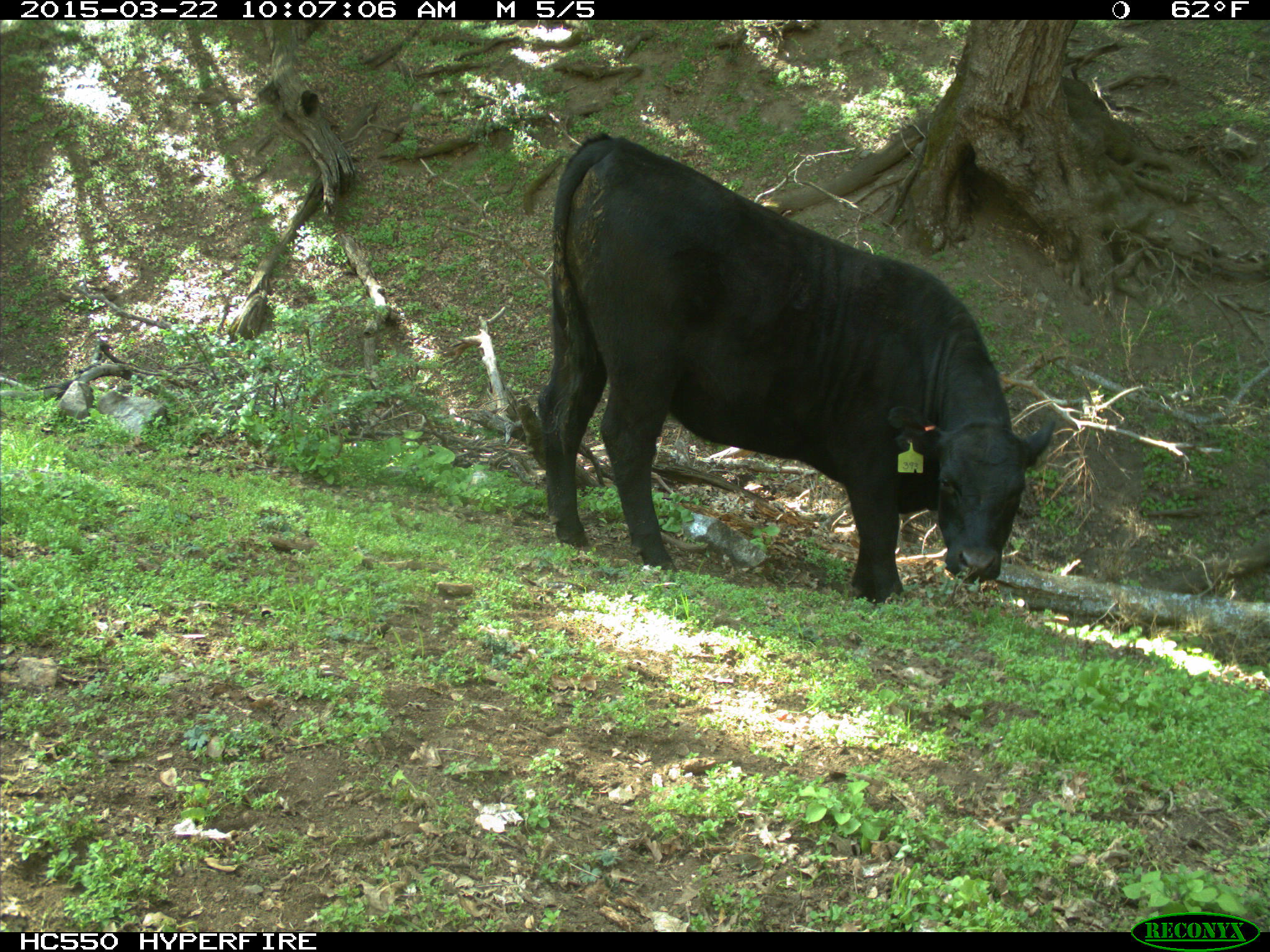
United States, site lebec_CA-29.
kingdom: Animalia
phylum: Chordata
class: Mammalia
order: Artiodactyla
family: Bovidae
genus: Bos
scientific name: Bos taurus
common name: domestic cow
Bos taurus (domestic cow).